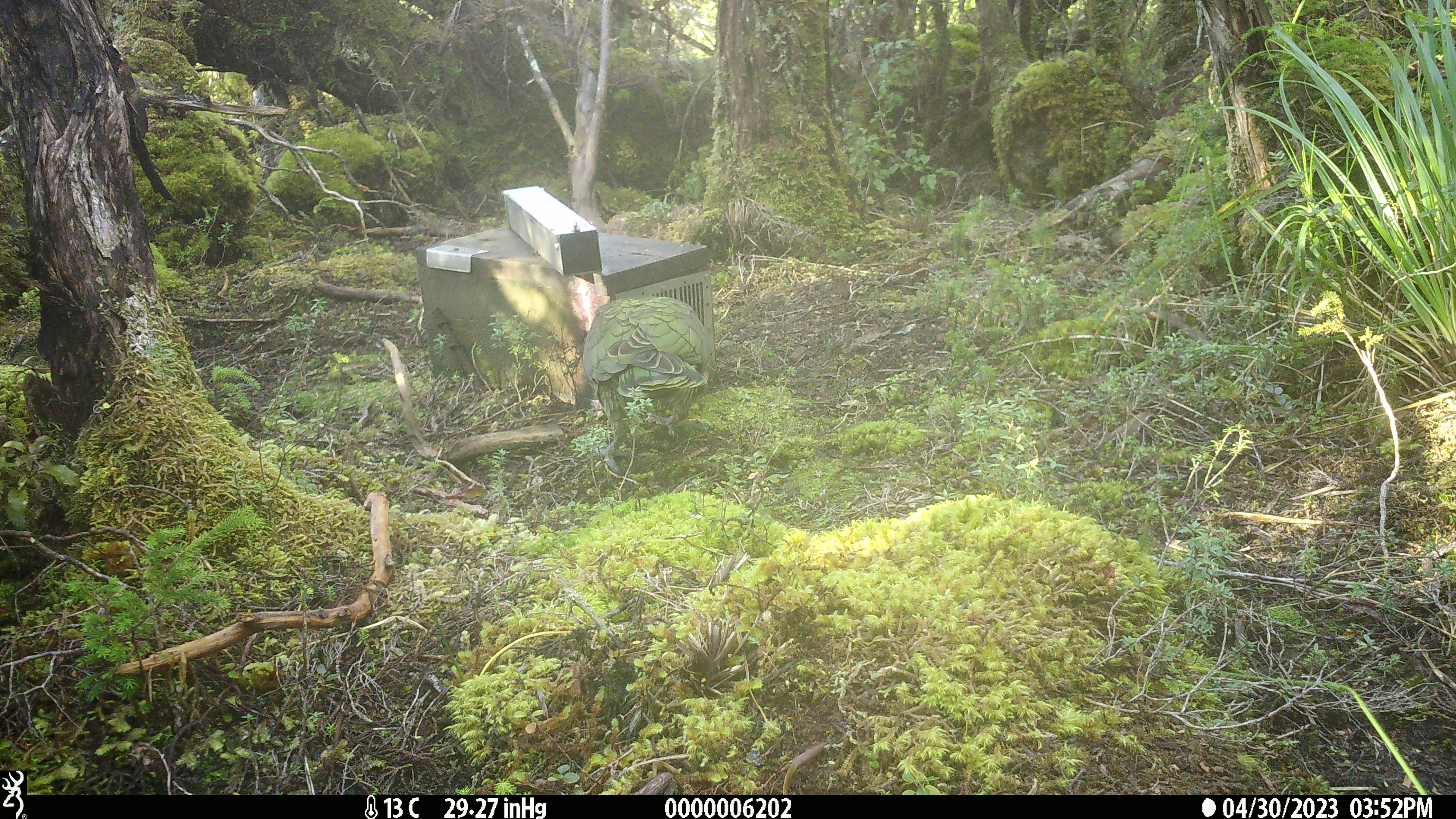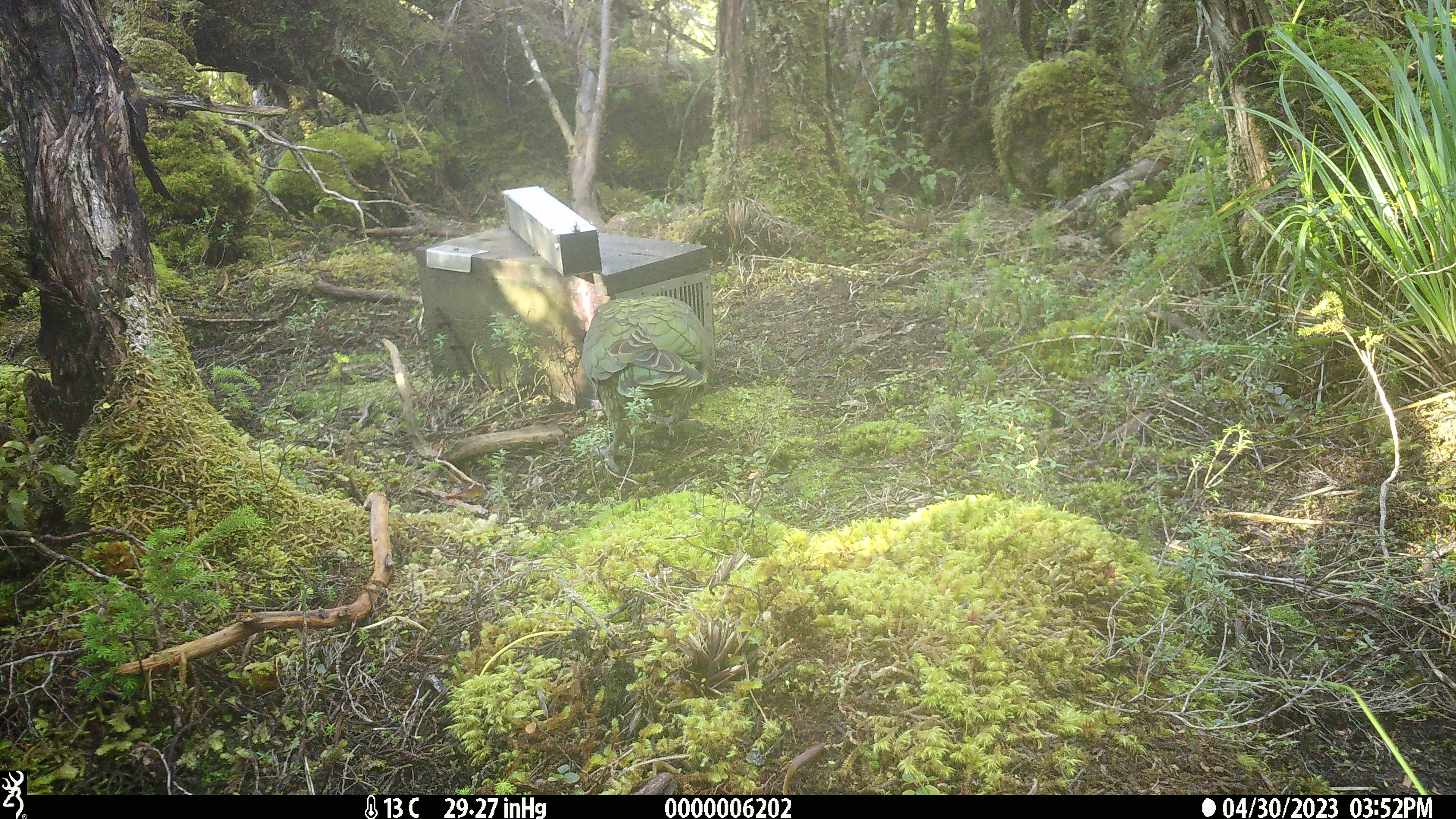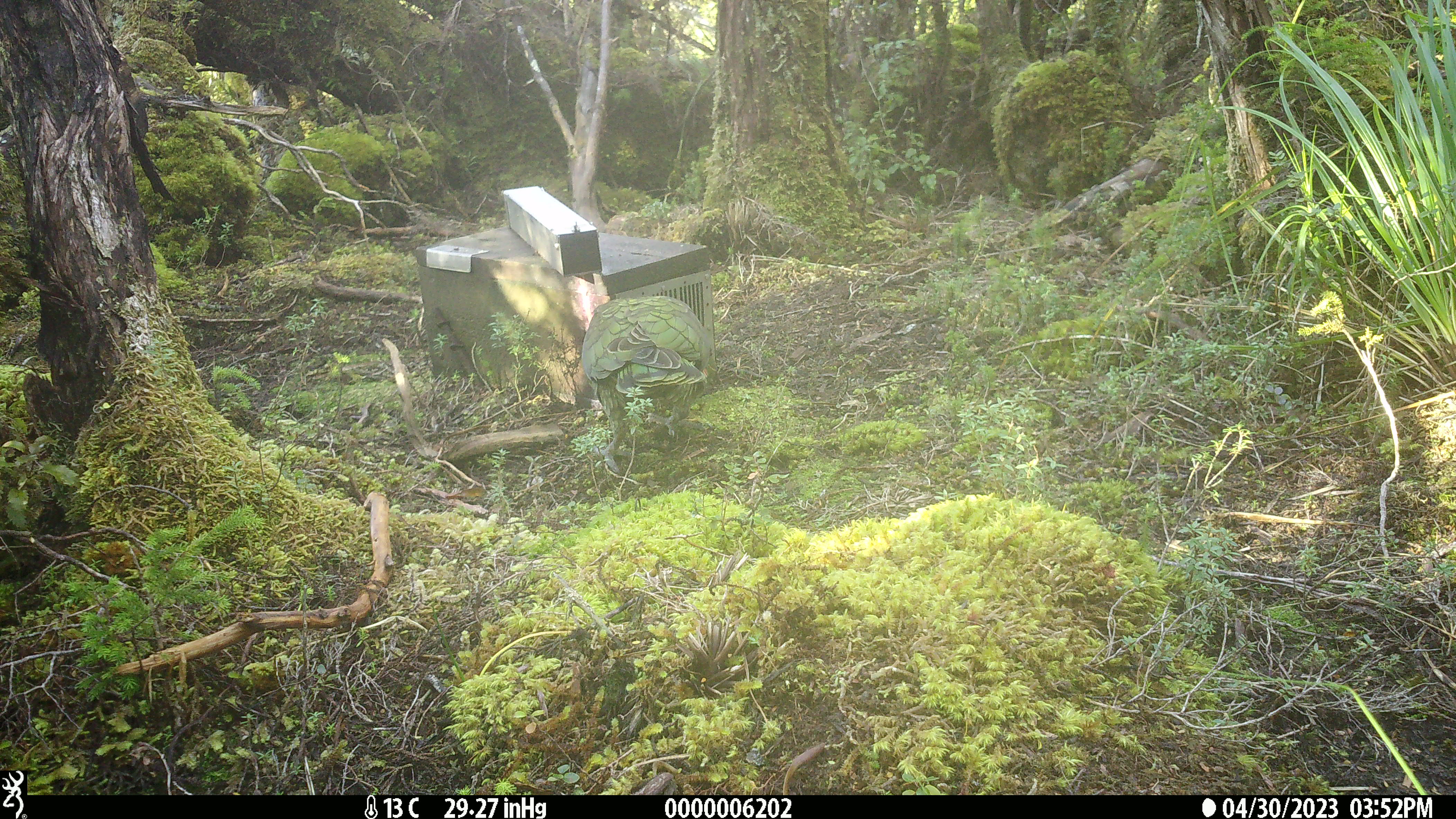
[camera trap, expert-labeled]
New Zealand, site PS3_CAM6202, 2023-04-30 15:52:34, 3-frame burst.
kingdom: Animalia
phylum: Chordata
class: Aves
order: Psittaciformes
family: Strigopidae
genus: Nestor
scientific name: Nestor notabilis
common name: kea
Kea (Nestor notabilis).